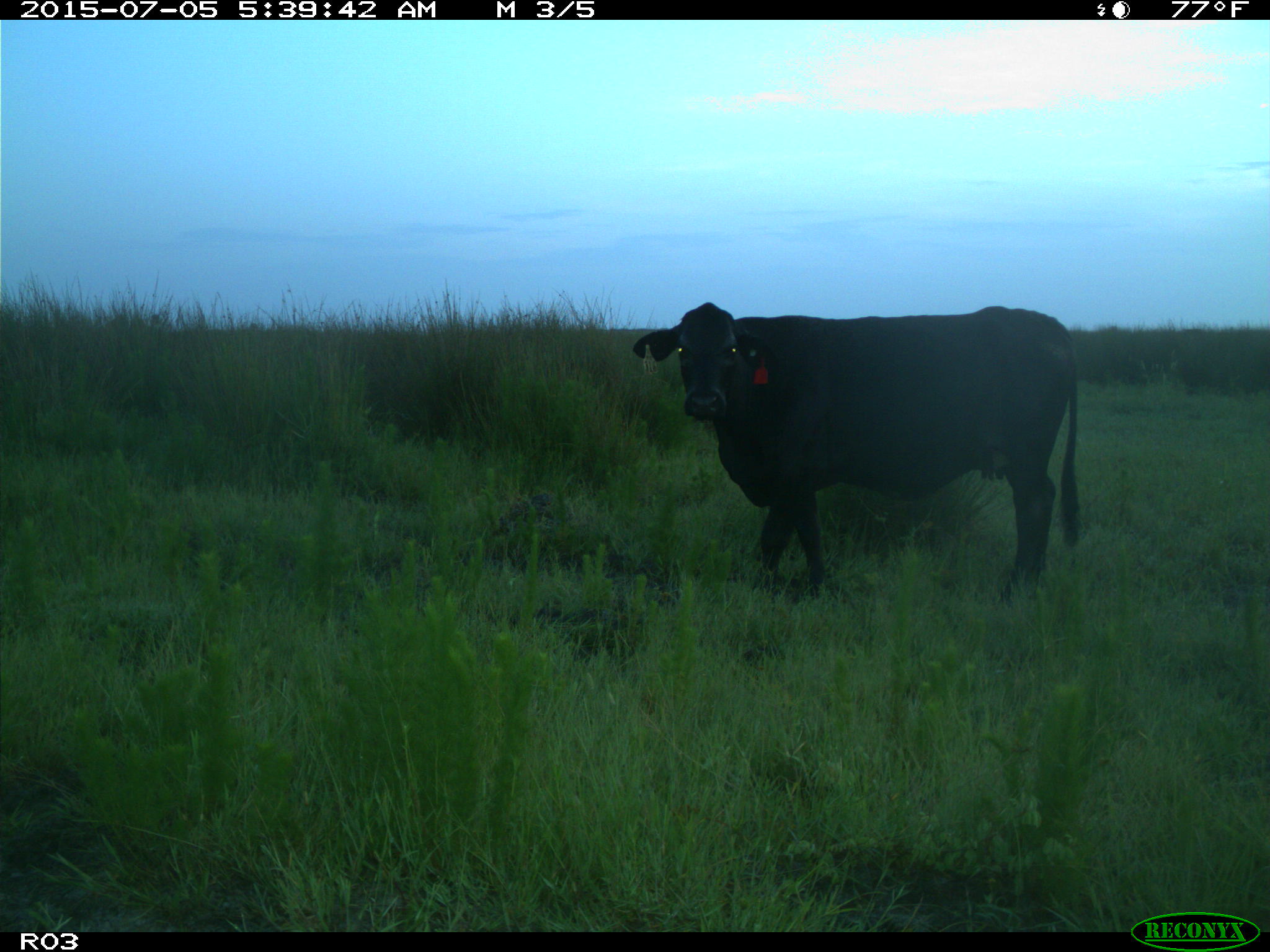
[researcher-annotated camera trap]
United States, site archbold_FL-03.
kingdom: Animalia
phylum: Chordata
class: Mammalia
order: Artiodactyla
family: Bovidae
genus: Bos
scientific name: Bos taurus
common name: domestic cow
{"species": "Bos taurus (domestic cow)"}